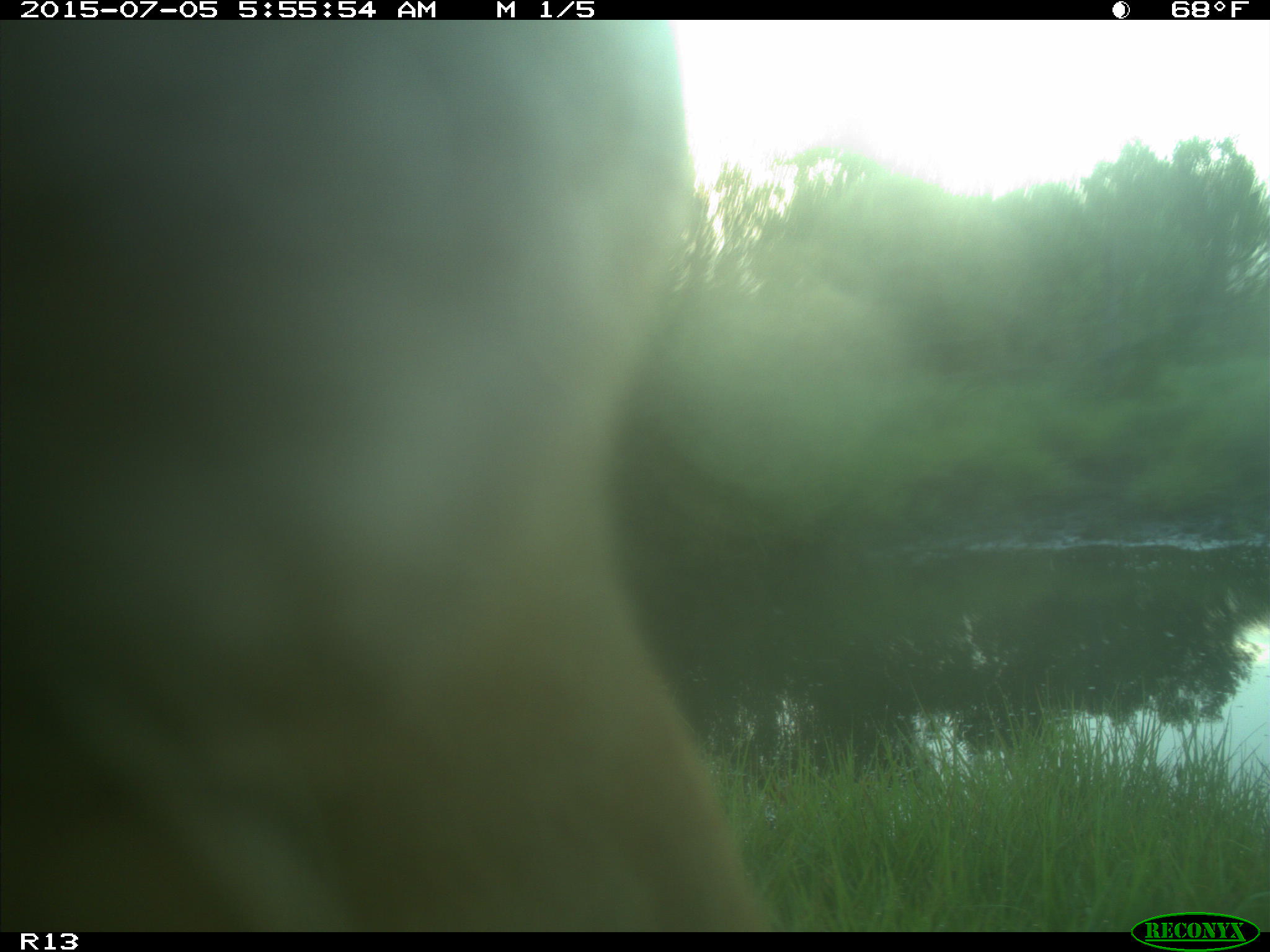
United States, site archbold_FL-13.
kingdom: Animalia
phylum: Chordata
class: Mammalia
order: Artiodactyla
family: Bovidae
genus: Bos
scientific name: Bos taurus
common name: domestic cow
Bos taurus (domestic cow).